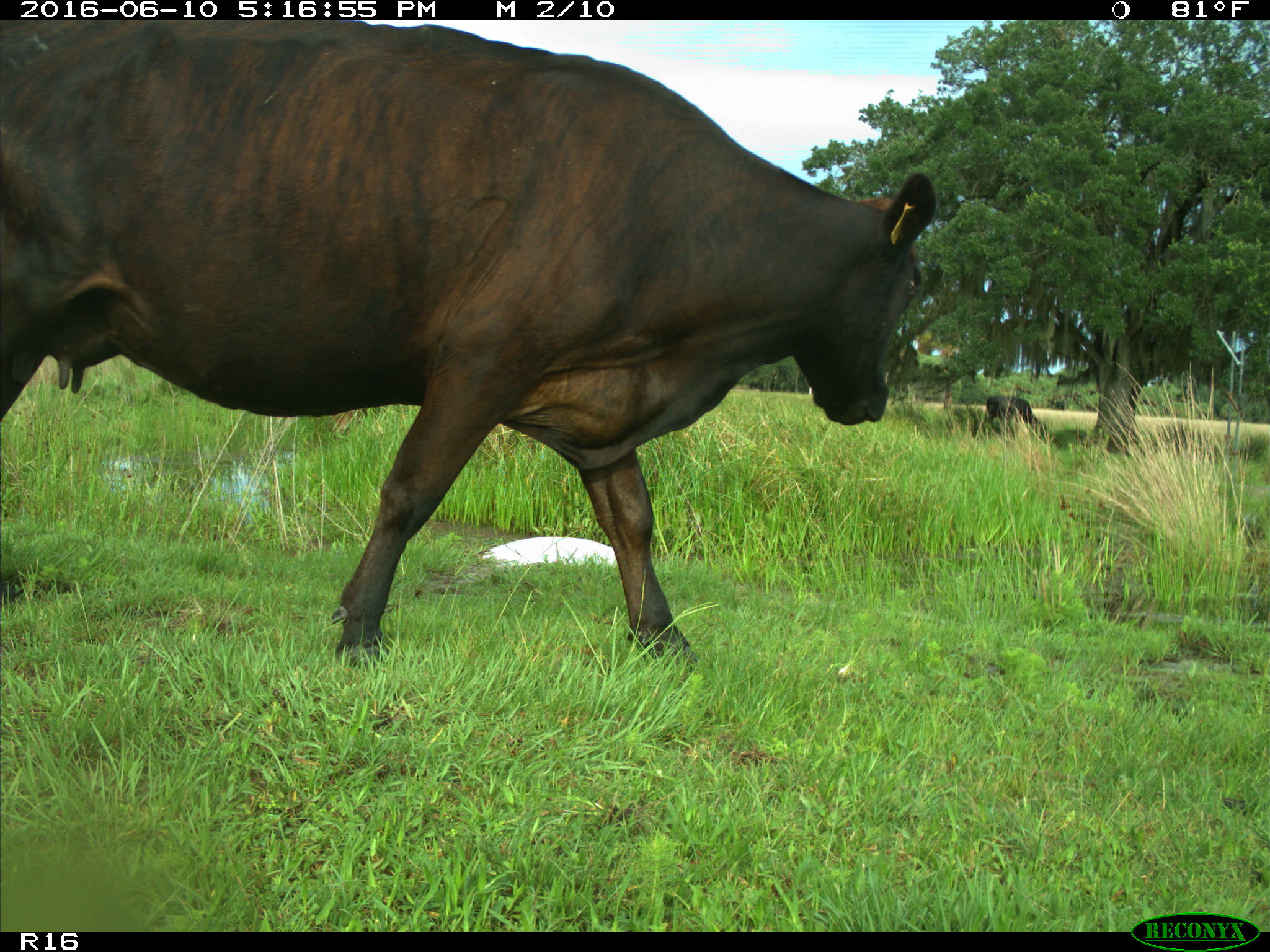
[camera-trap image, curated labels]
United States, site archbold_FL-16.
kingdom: Animalia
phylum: Chordata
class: Mammalia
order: Artiodactyla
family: Bovidae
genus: Bos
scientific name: Bos taurus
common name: domestic cow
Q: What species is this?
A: Bos taurus (domestic cow).